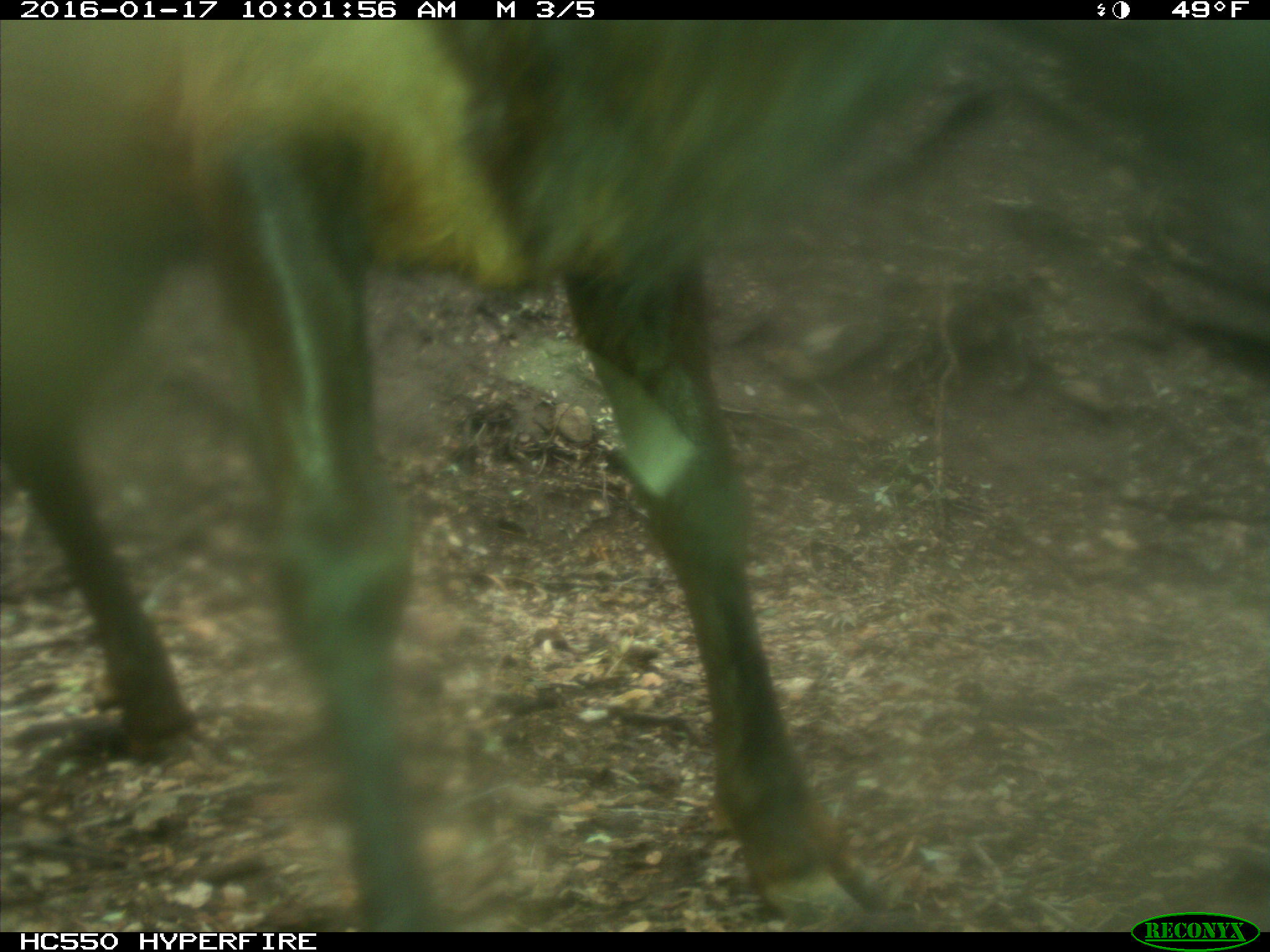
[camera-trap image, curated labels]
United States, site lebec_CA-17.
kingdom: Animalia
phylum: Chordata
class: Mammalia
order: Artiodactyla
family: Cervidae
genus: Cervus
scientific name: Cervus canadensis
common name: elk